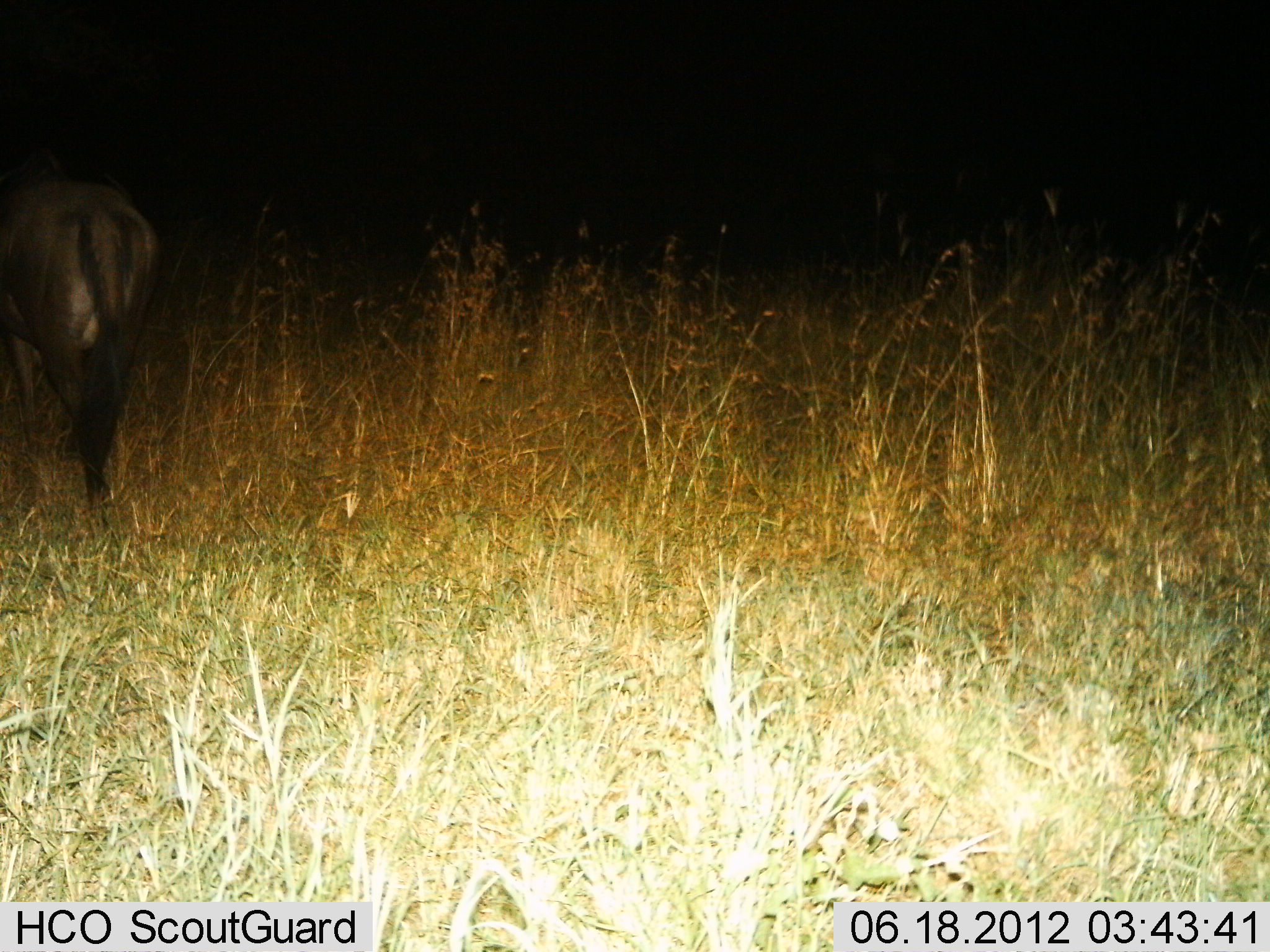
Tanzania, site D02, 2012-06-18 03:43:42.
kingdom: Animalia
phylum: Chordata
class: Mammalia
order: Artiodactyla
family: Bovidae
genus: Connochaetes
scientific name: Connochaetes taurinus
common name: blue wildebeest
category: wildebeest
Wildebeest (blue wildebeest) (Connochaetes taurinus), count 1. Behavior (volunteer vote fractions): standing 50%, resting 0%, moving 50%, interacting 0%. Young present (vote fraction): 0%. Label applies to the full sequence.